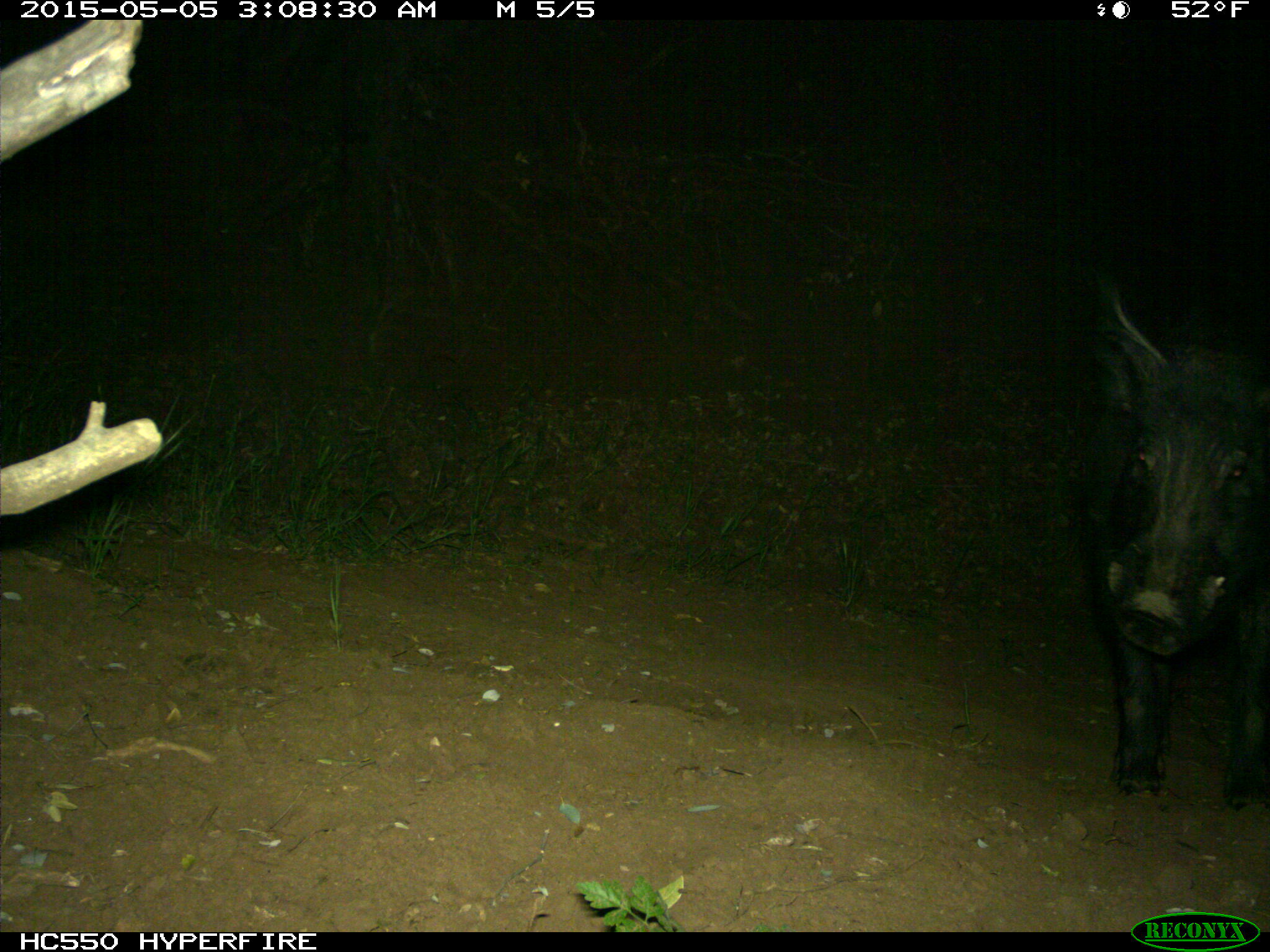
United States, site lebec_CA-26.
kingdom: Animalia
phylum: Chordata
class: Mammalia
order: Artiodactyla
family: Suidae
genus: Sus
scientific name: Sus scrofa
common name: wild boar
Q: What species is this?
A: Sus scrofa (wild boar).